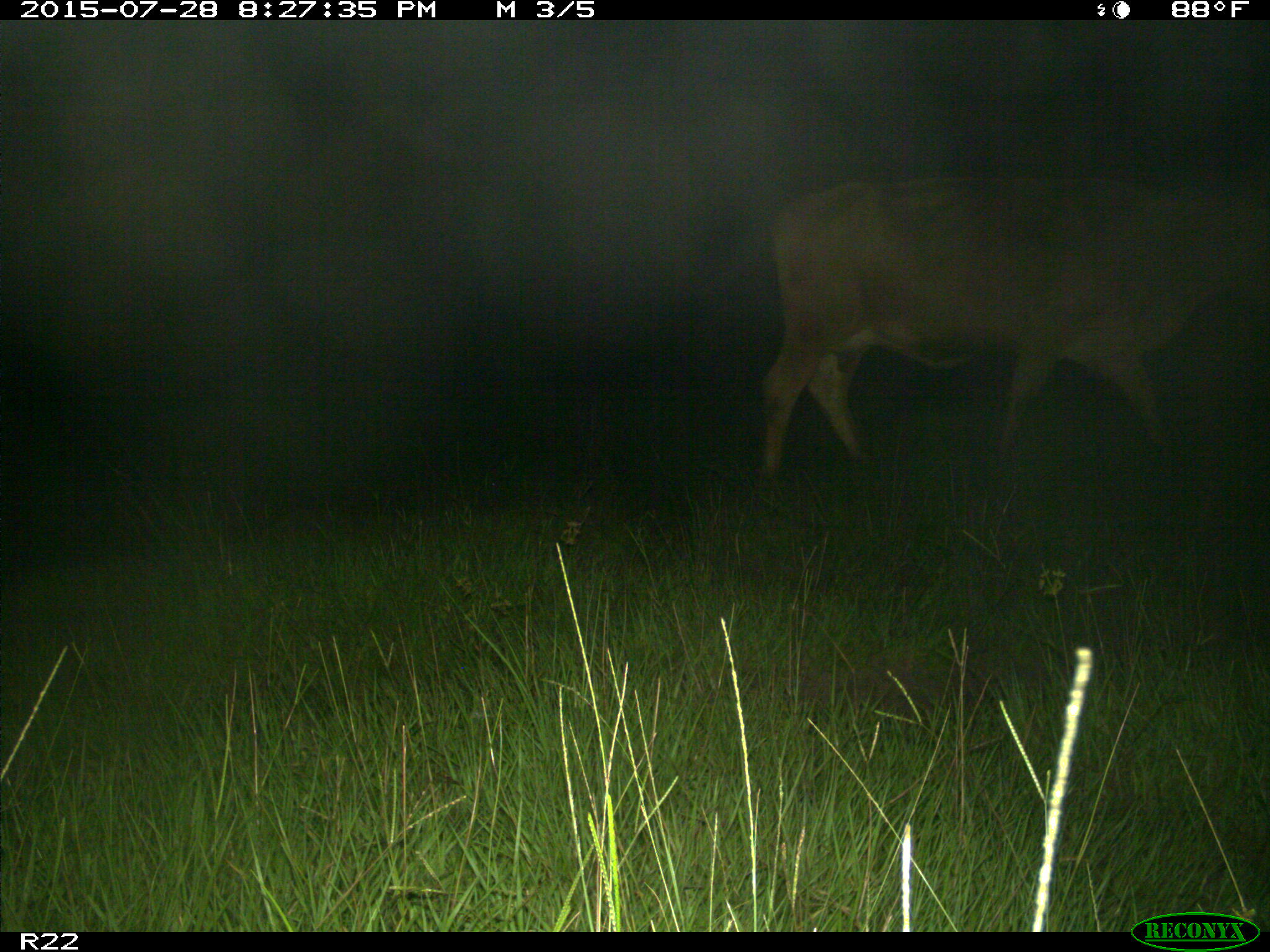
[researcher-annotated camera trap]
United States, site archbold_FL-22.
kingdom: Animalia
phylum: Chordata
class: Mammalia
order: Artiodactyla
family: Bovidae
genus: Bos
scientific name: Bos taurus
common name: domestic cow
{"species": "Bos taurus (domestic cow)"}